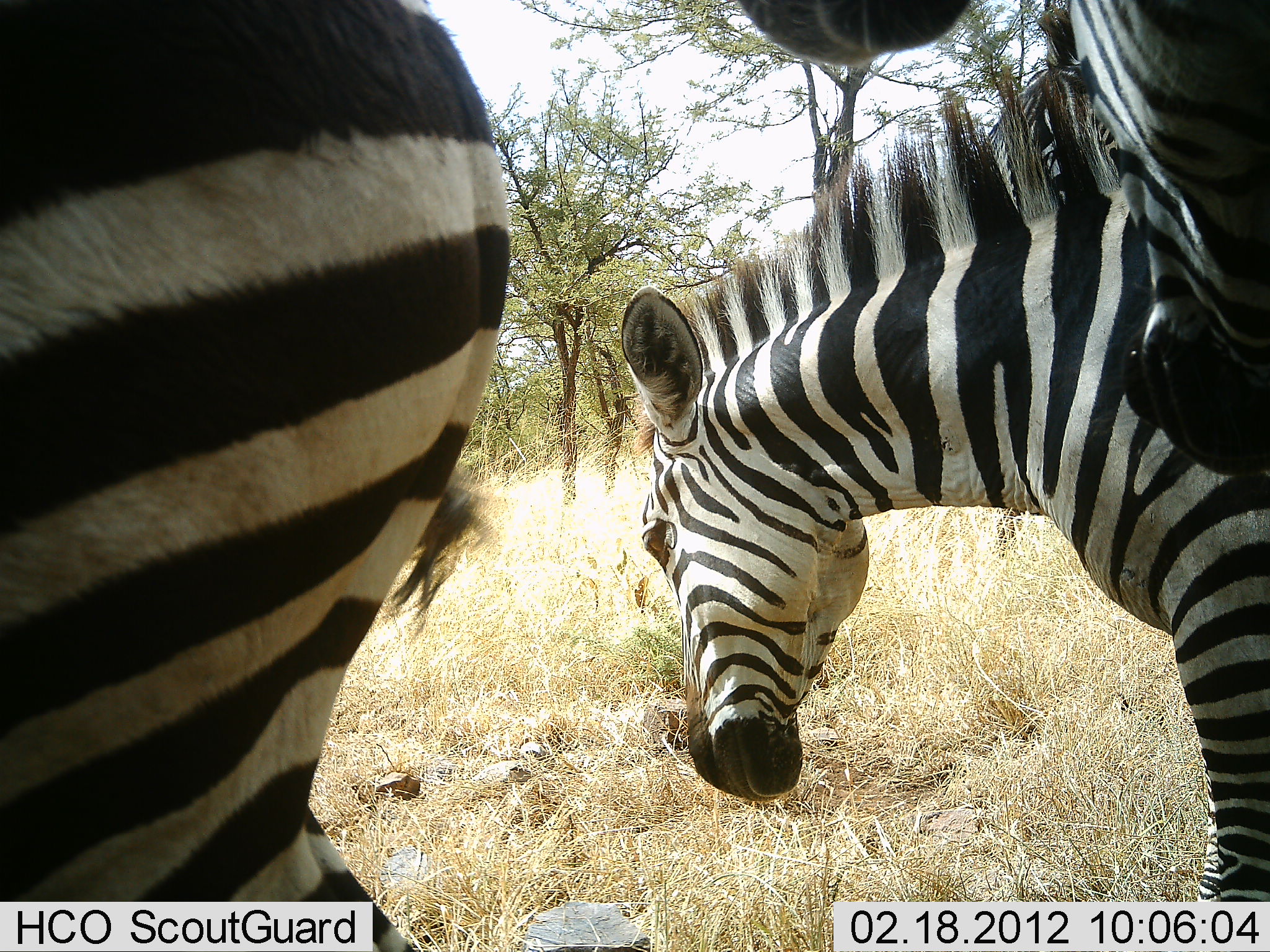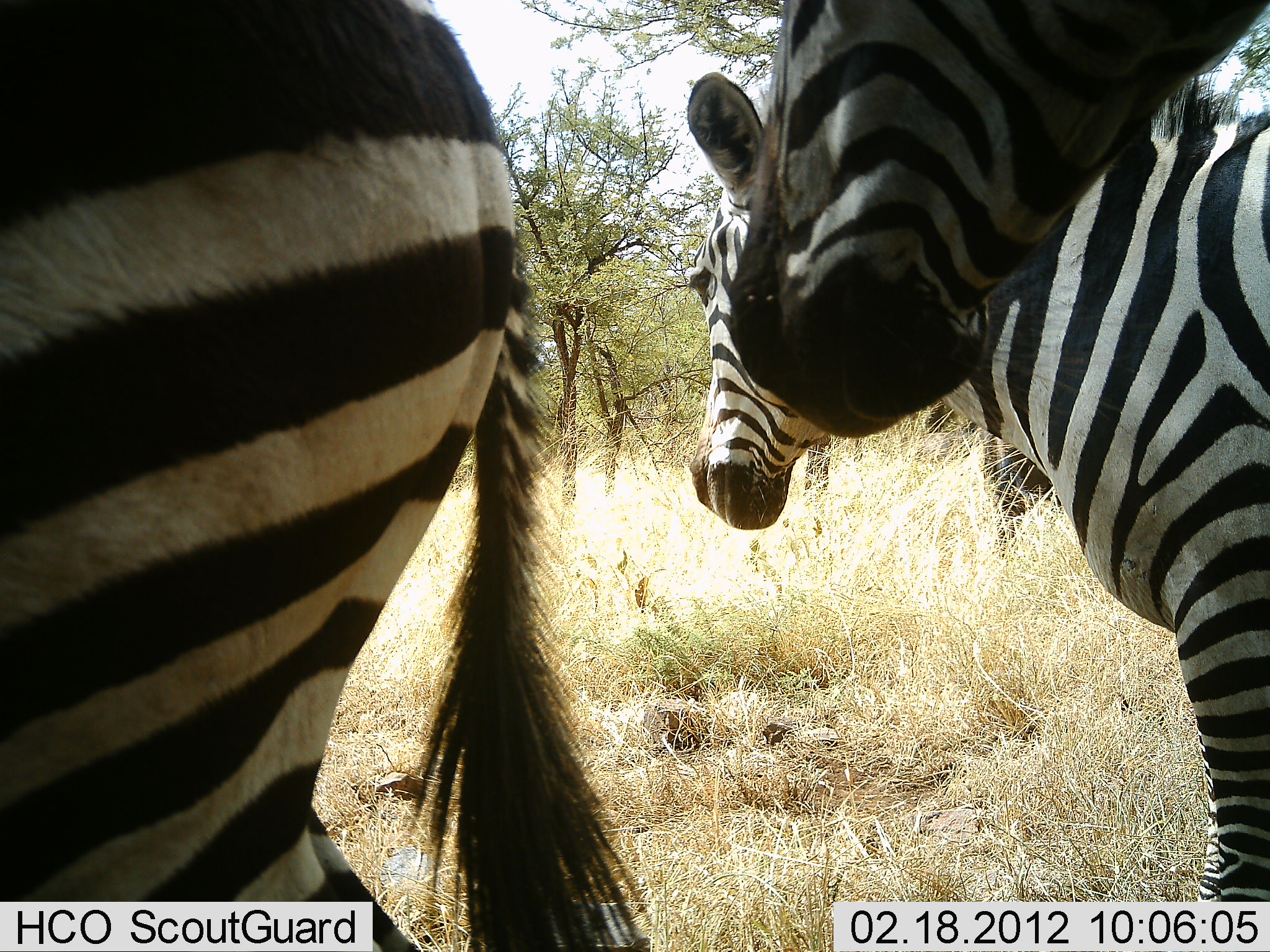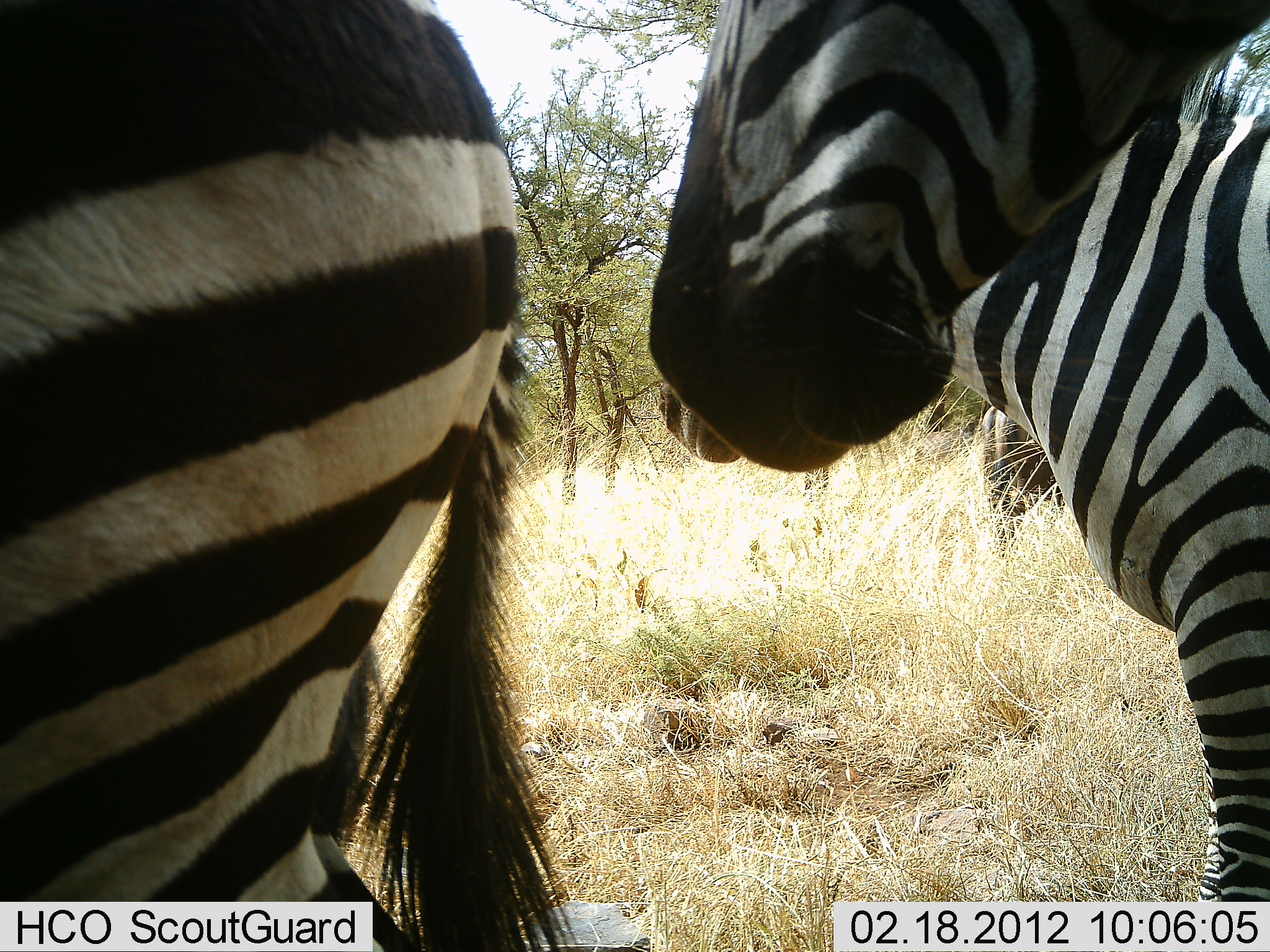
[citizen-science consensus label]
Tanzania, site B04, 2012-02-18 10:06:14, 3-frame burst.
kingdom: Animalia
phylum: Chordata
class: Mammalia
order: Perissodactyla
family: Equidae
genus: Equus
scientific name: Equus quagga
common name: plains zebra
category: zebra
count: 3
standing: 75%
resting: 9%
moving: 6%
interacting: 12%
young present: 0%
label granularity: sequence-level